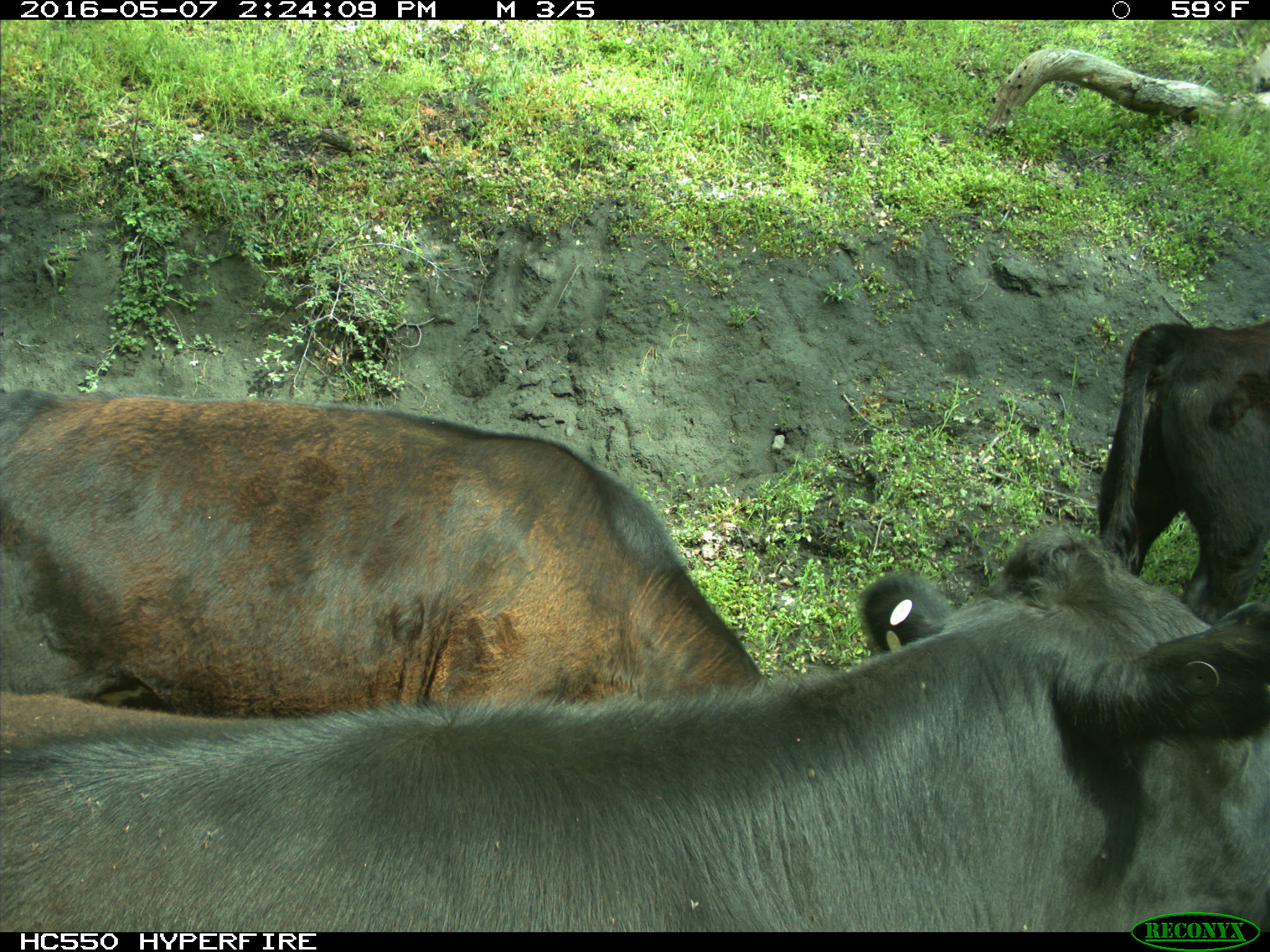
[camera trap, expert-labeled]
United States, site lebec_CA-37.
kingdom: Animalia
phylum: Chordata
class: Mammalia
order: Artiodactyla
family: Bovidae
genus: Bos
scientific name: Bos taurus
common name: domestic cow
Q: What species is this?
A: Bos taurus (domestic cow).